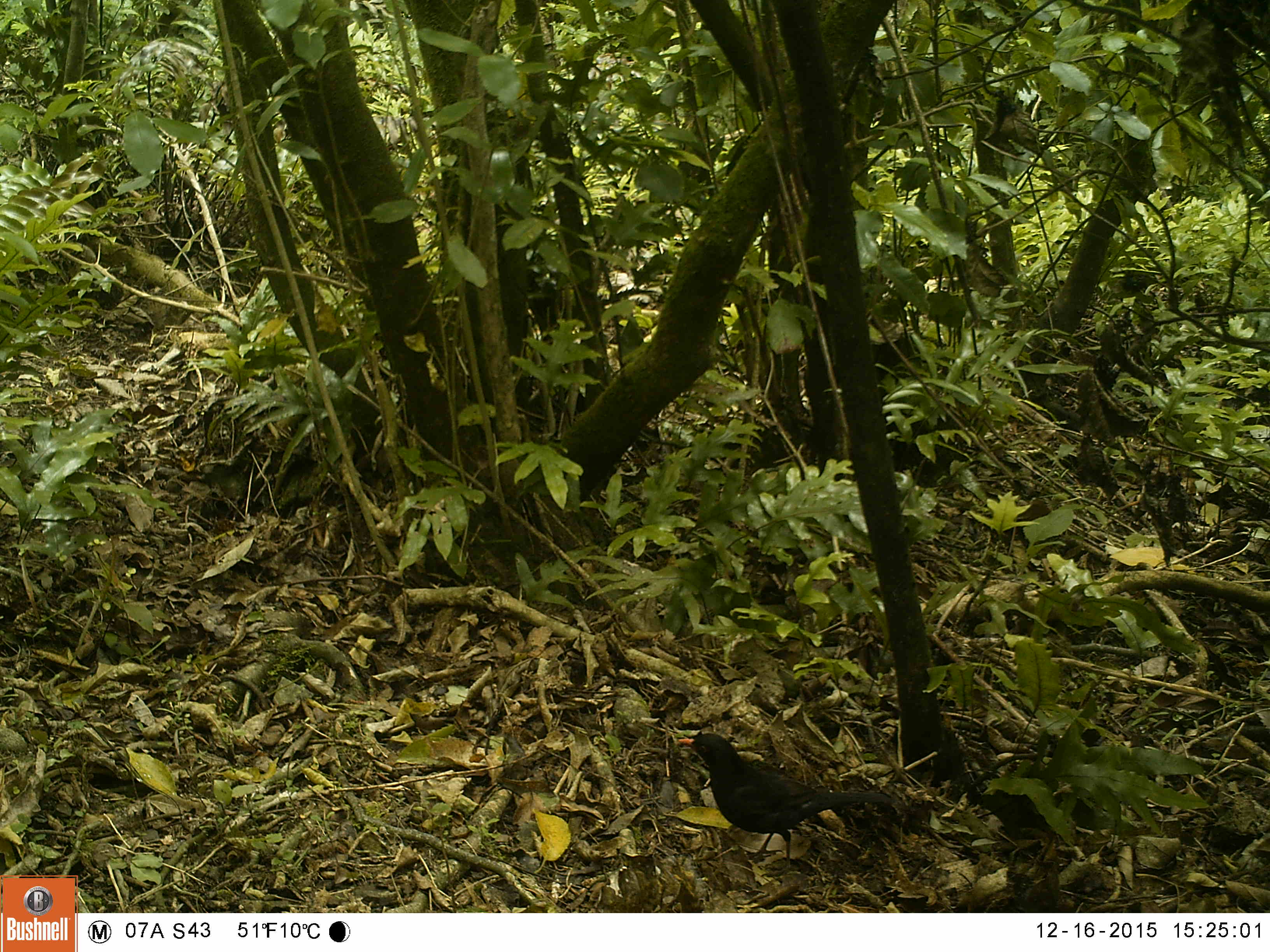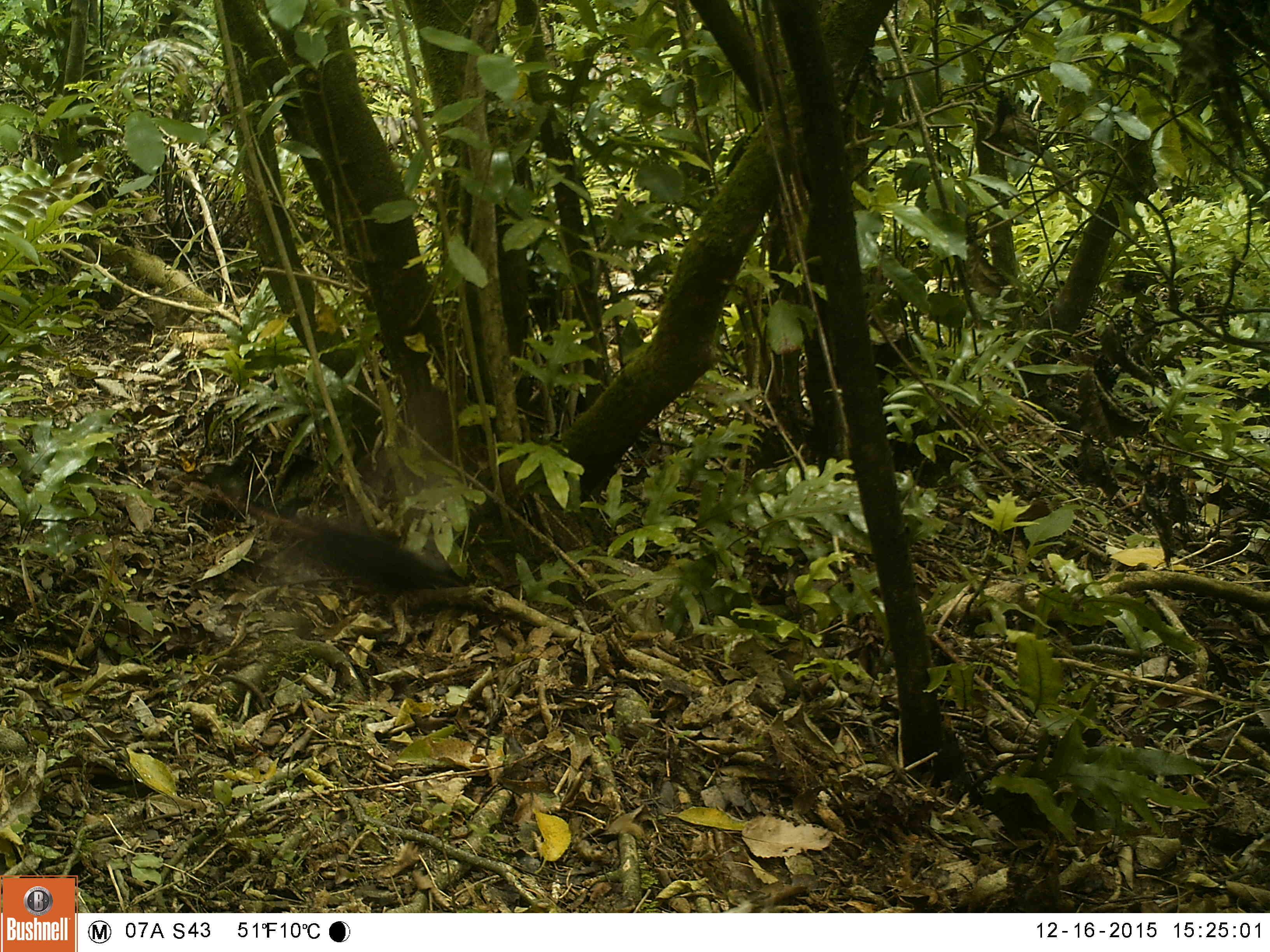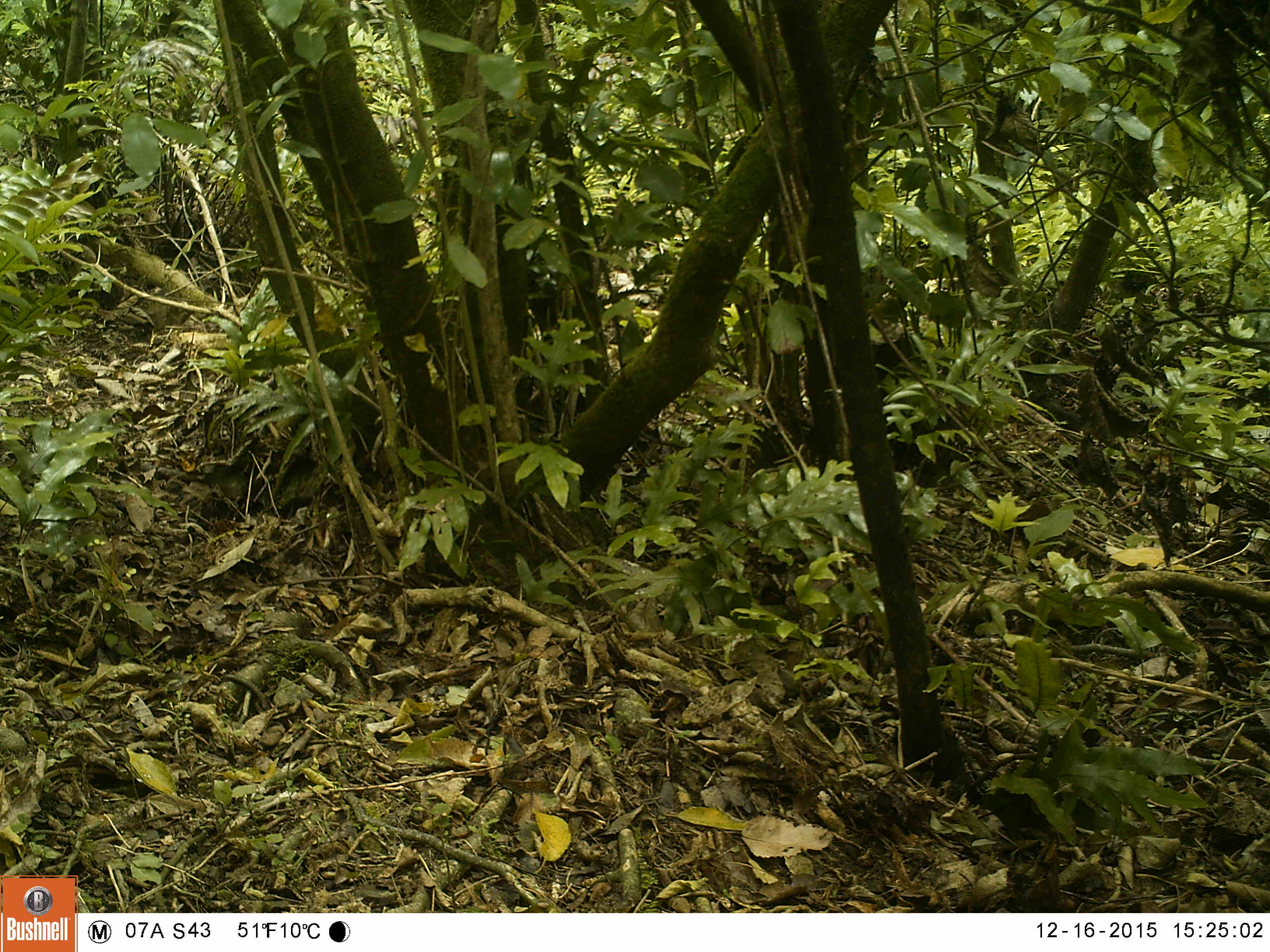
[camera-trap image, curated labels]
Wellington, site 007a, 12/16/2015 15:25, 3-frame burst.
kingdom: Animalia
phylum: Chordata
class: Aves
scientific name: Aves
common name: bird